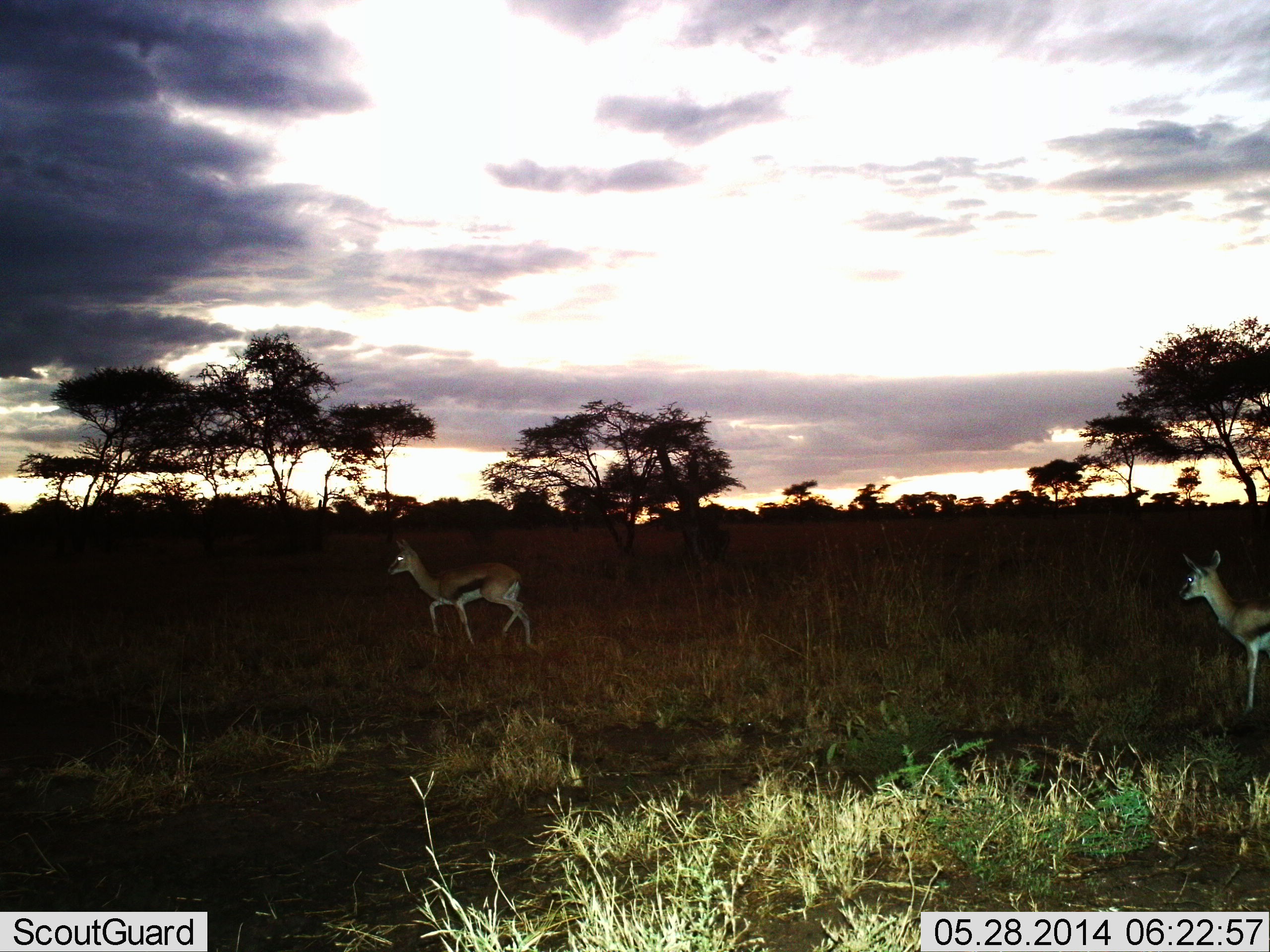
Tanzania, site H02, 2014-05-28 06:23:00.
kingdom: Animalia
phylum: Chordata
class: Mammalia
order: Artiodactyla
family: Bovidae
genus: Eudorcas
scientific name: Eudorcas thomsonii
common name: thomson's gazelle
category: gazellethomsons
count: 2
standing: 50%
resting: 0%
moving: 70%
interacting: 0%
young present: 0%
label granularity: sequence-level